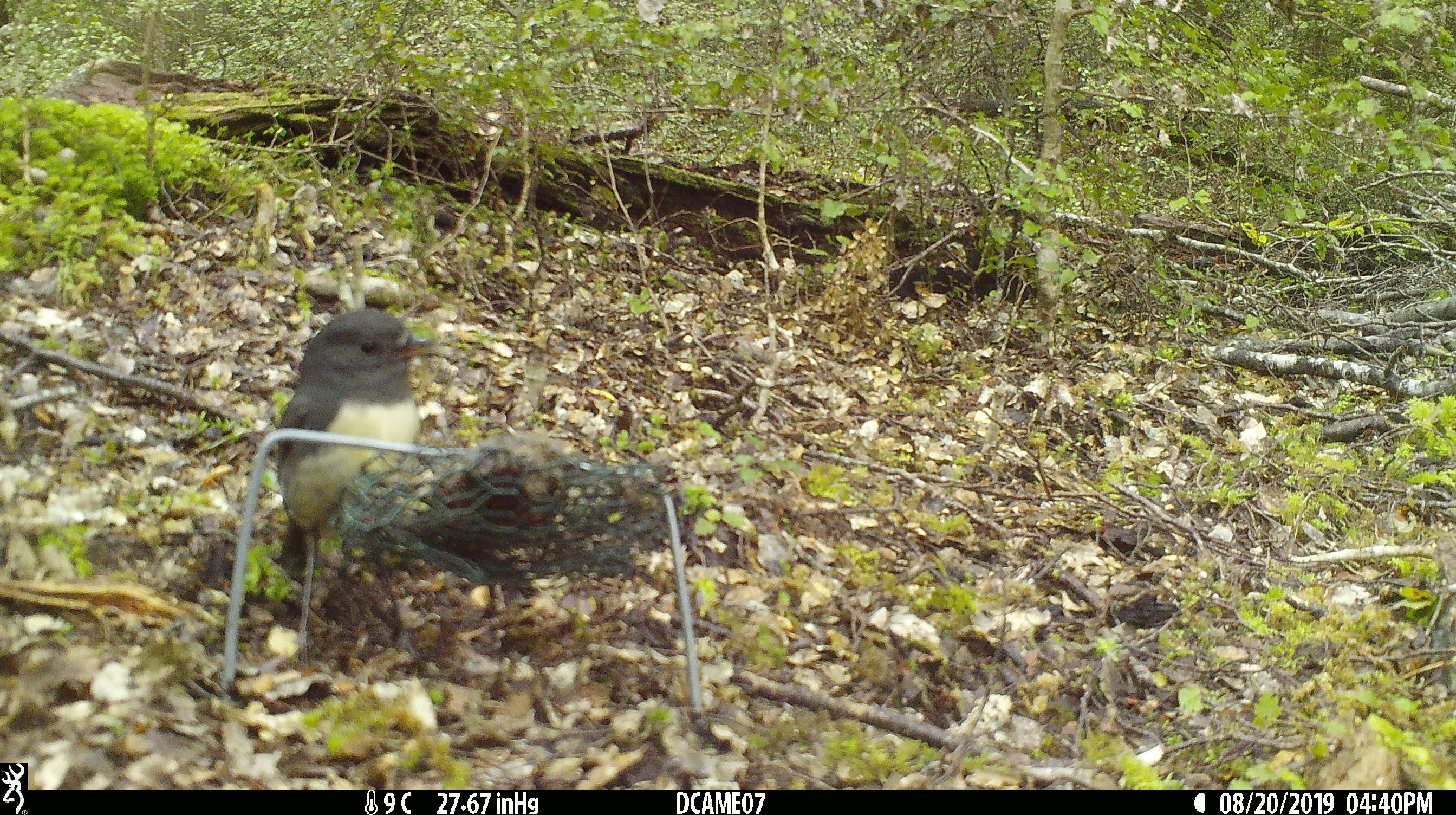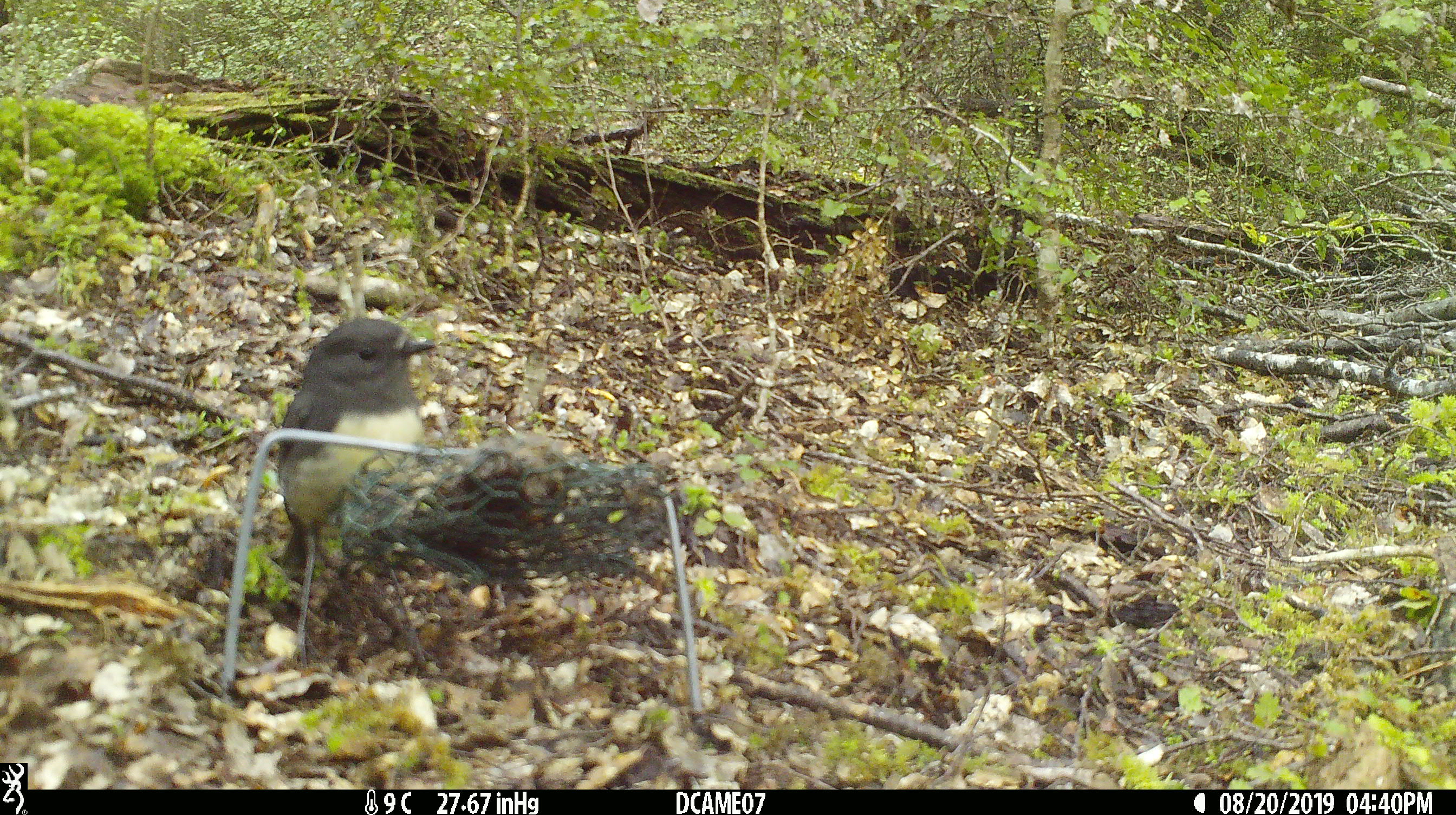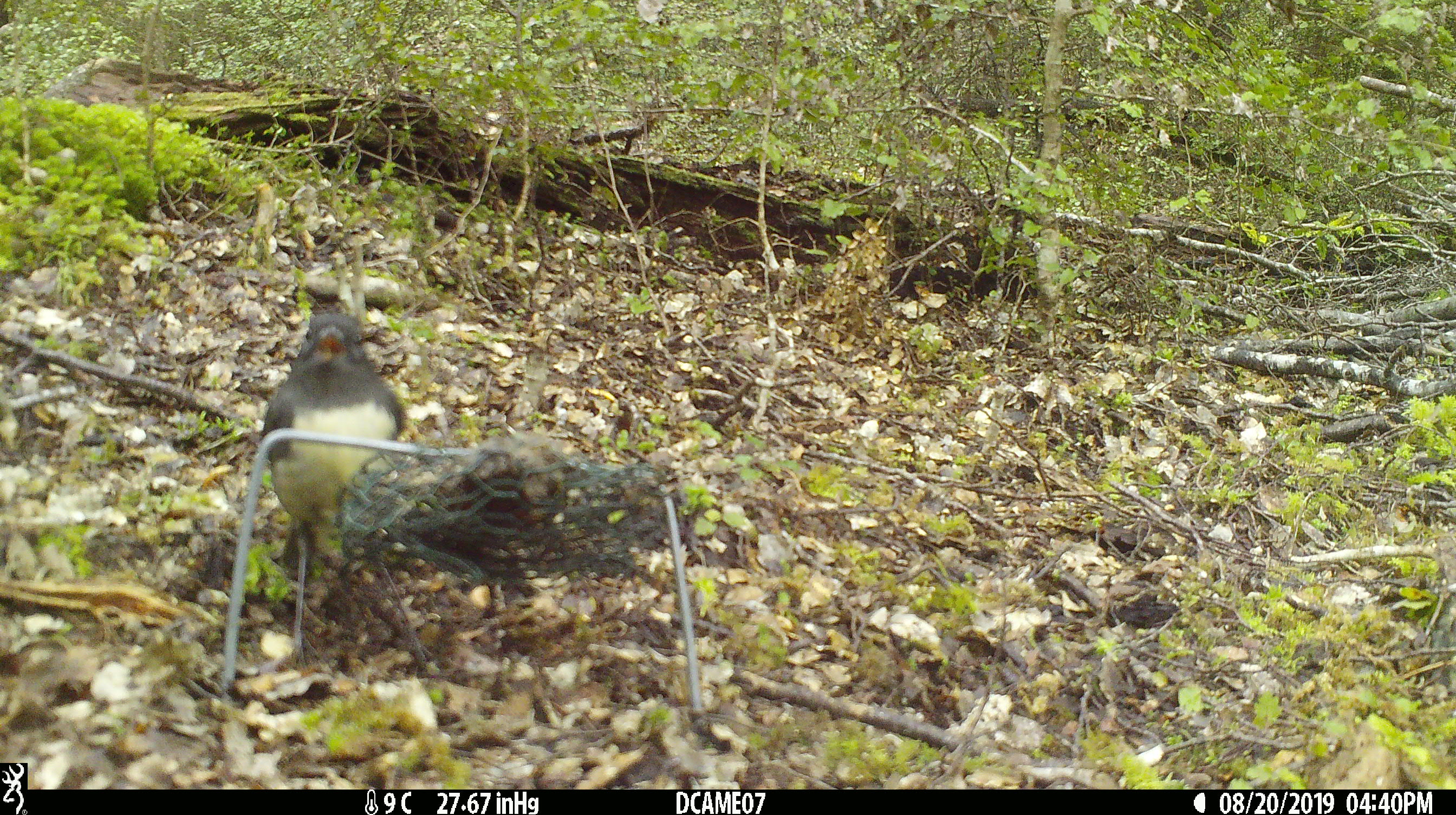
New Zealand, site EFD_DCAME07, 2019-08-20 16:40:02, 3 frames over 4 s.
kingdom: Animalia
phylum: Chordata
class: Aves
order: Passeriformes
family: Petroicidae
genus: Petroica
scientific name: Petroica australis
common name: new zealand robin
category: robin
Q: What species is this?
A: Robin (new zealand robin) (Petroica australis).